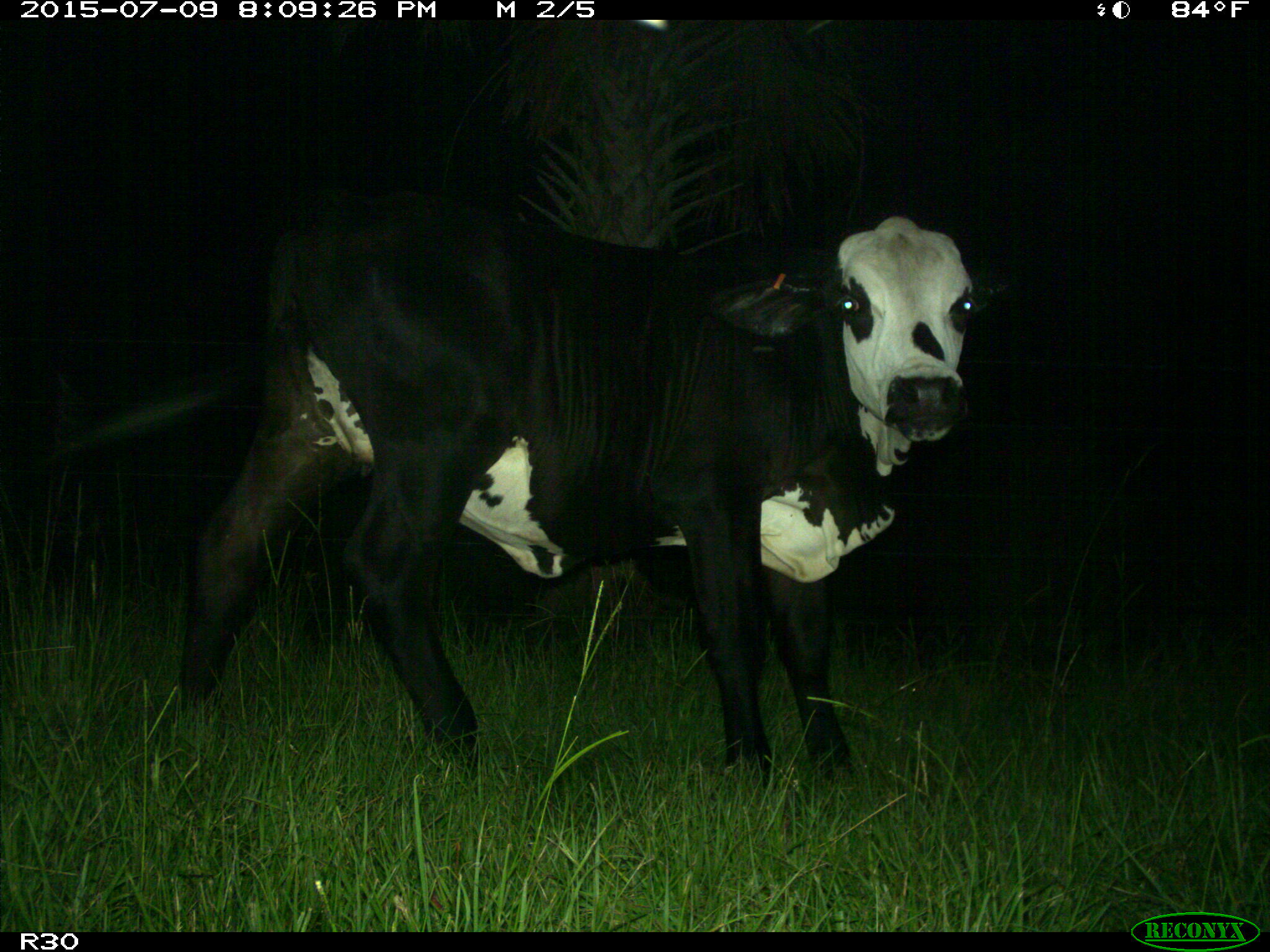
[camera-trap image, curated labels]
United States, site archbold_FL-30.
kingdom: Animalia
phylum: Chordata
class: Mammalia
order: Artiodactyla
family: Bovidae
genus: Bos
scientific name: Bos taurus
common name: domestic cow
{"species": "Bos taurus (domestic cow)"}